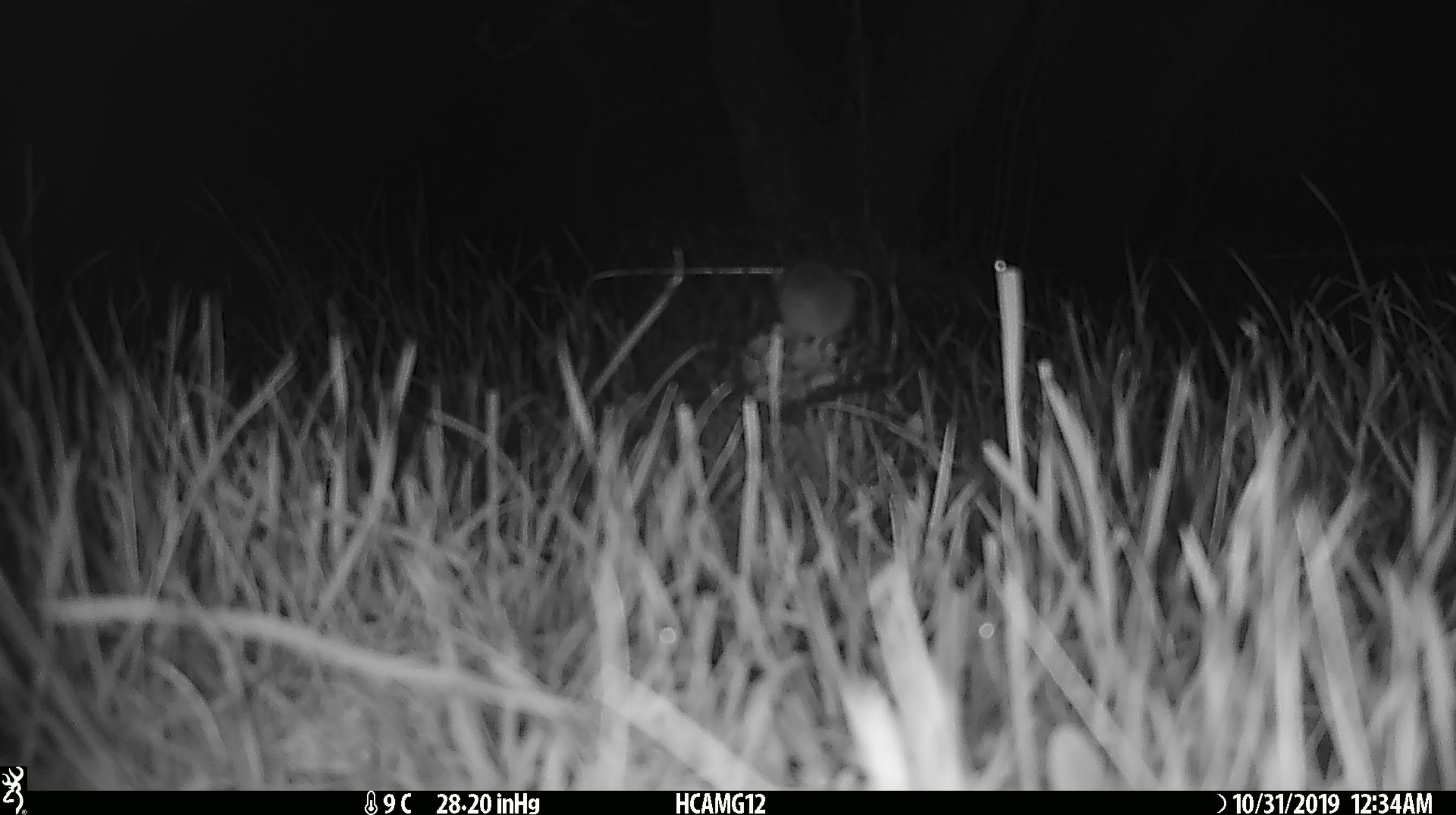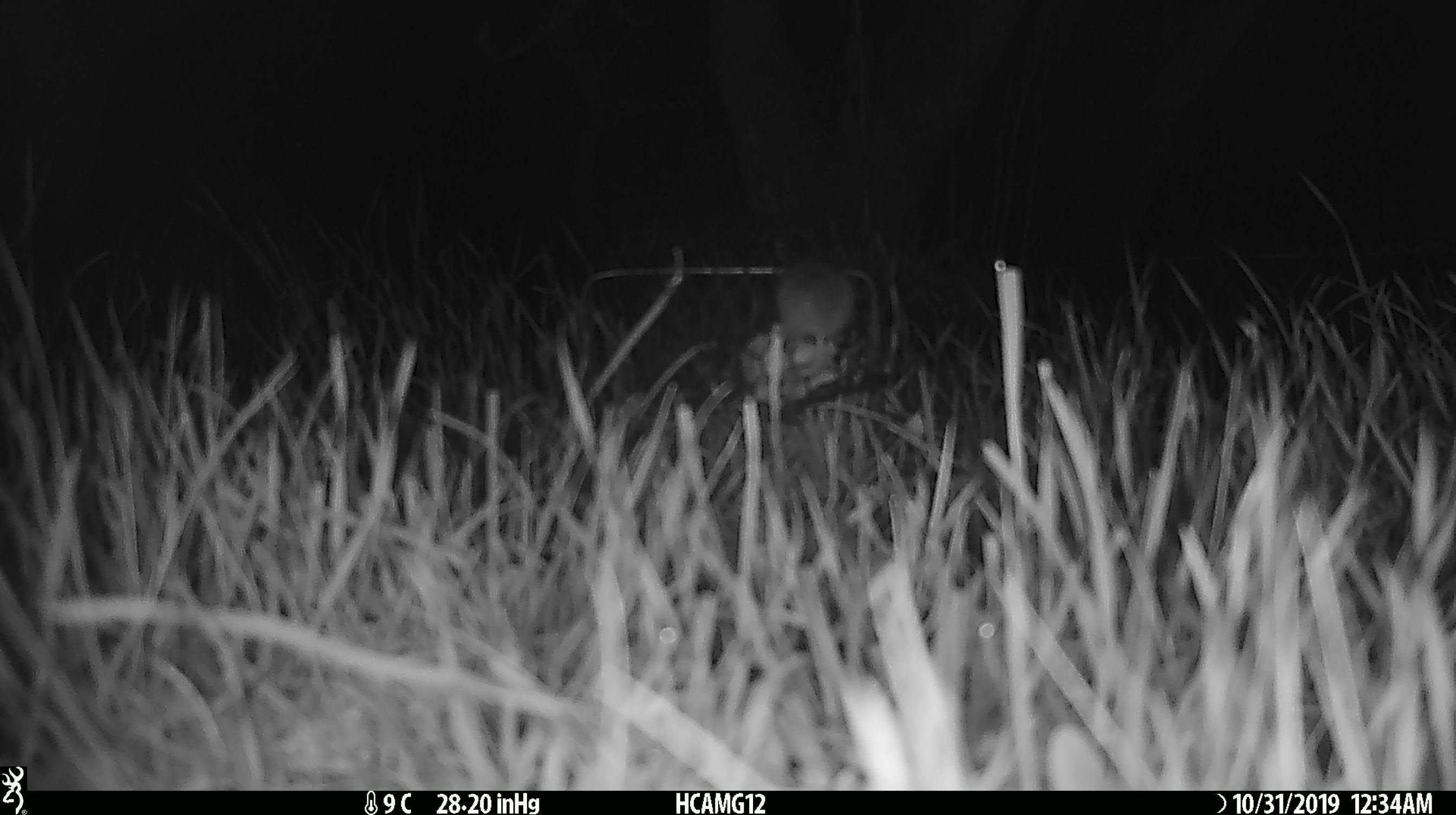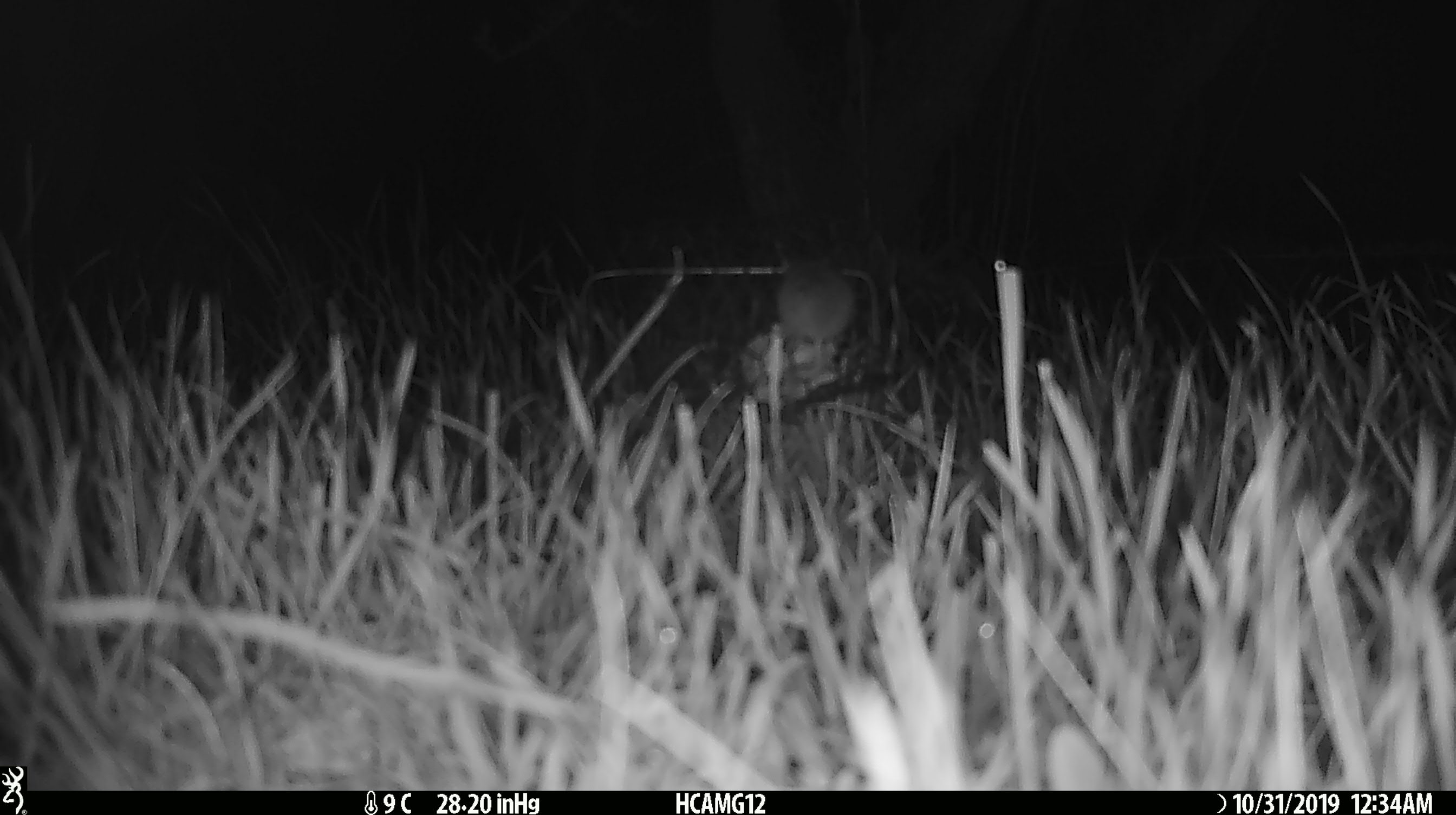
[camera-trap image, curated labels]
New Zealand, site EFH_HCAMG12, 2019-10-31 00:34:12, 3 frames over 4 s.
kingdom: Animalia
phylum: Chordata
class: Mammalia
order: Rodentia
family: Muridae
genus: Mus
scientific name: Mus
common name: mouse